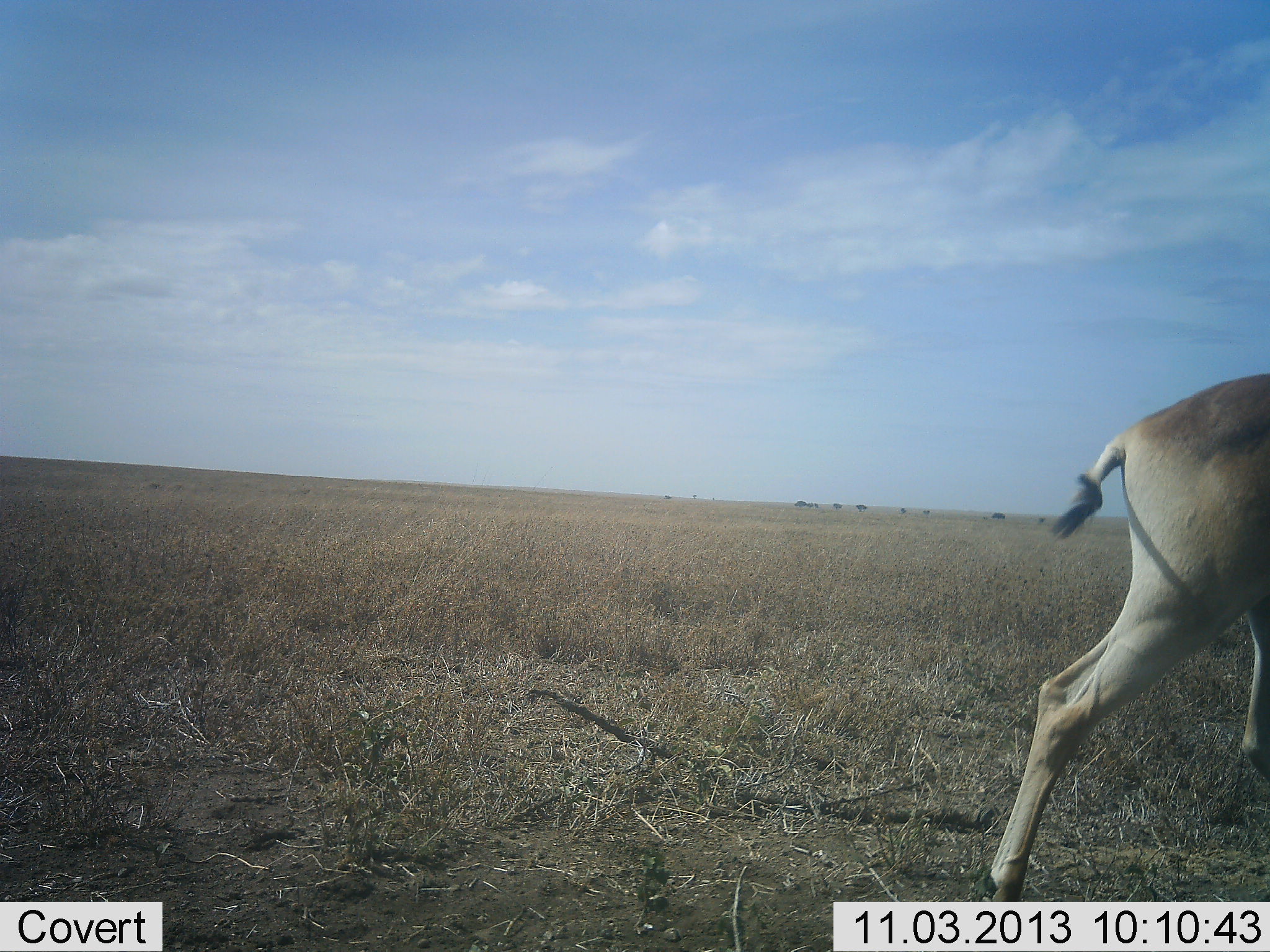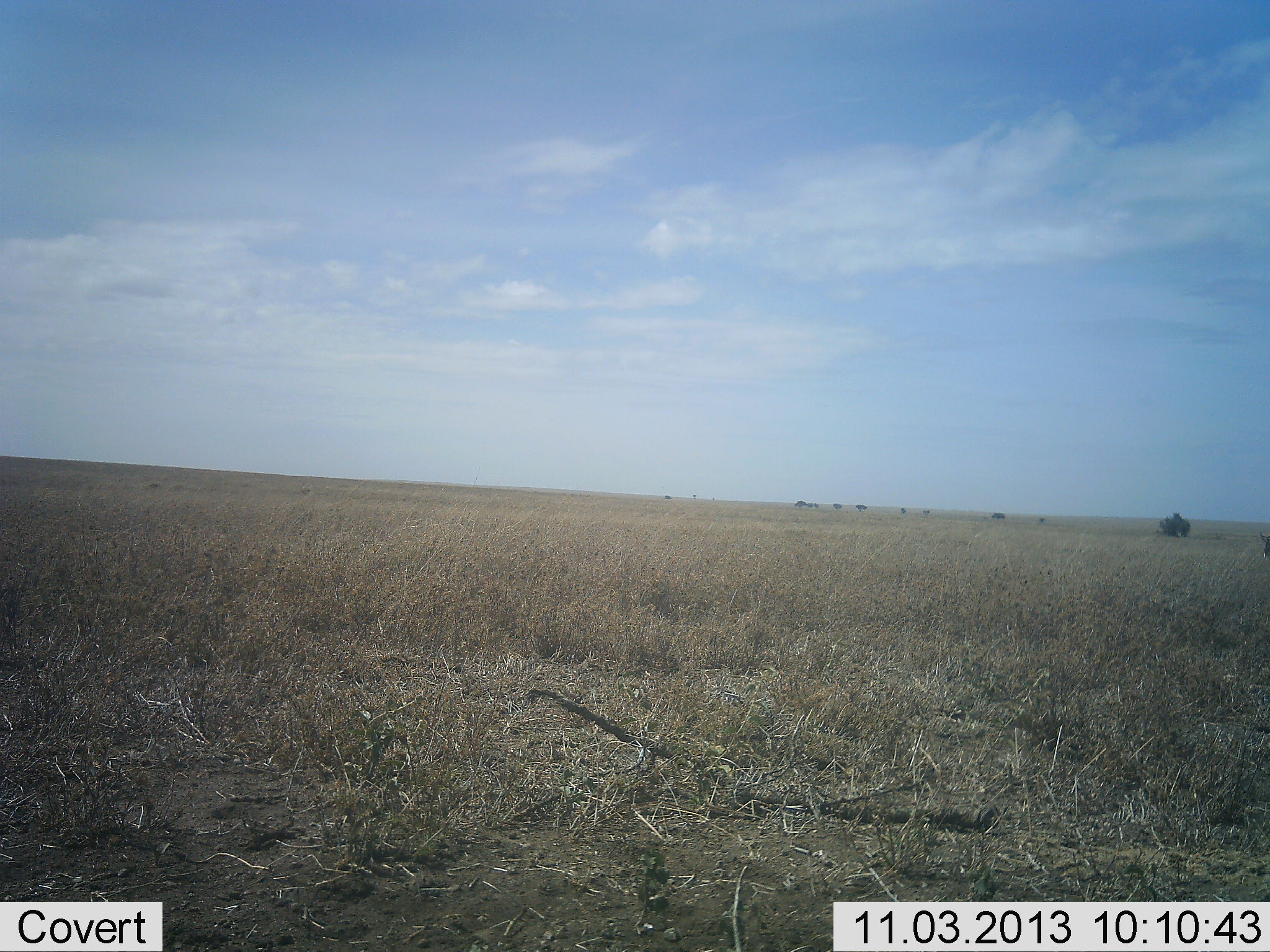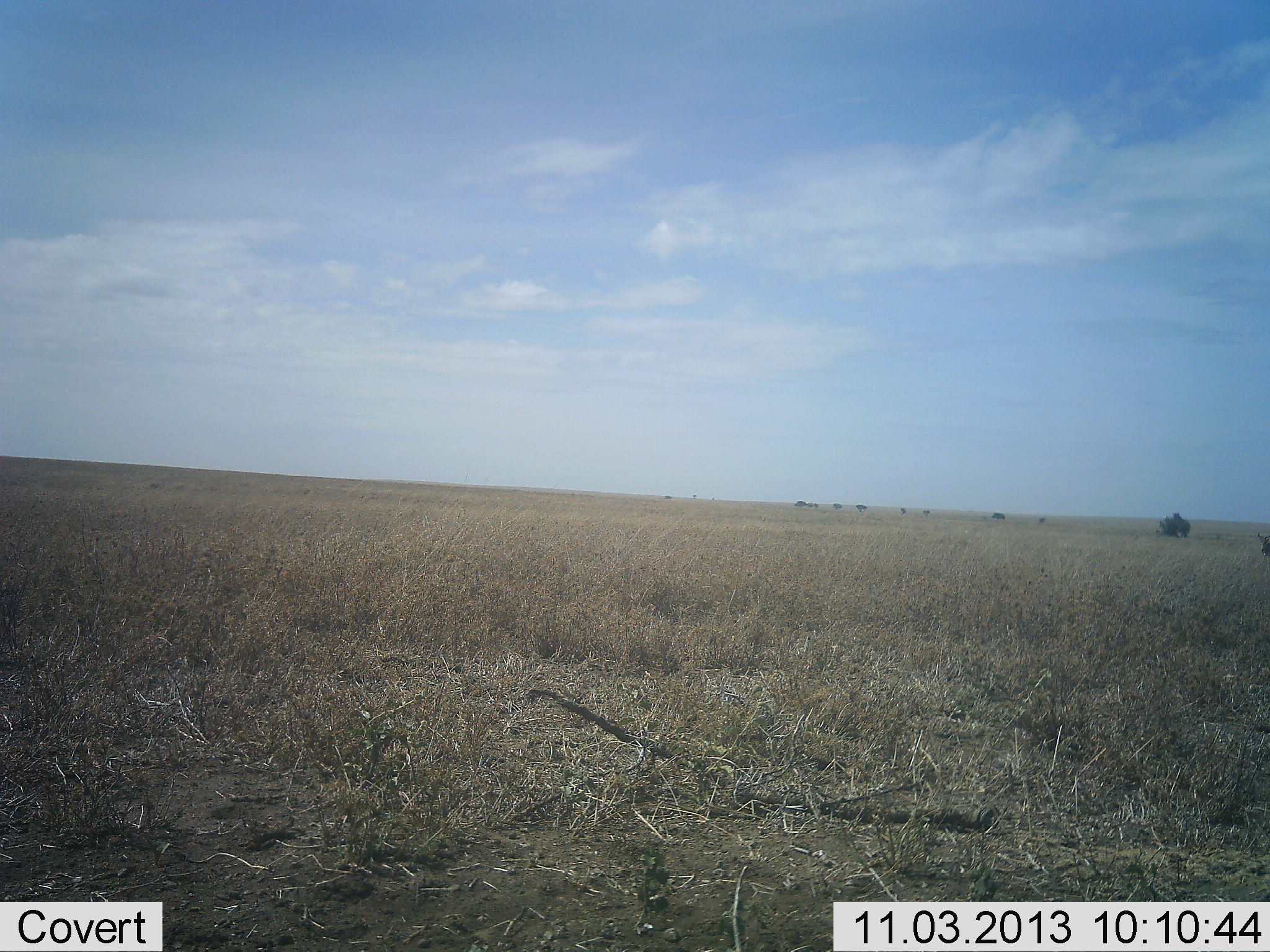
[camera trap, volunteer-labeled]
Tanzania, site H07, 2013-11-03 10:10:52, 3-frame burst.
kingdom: Animalia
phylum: Chordata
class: Mammalia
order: Artiodactyla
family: Bovidae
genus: Alcelaphus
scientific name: Alcelaphus buselaphus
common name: hartebeest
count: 1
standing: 14%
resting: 0%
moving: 100%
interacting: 0%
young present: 0%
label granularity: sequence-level